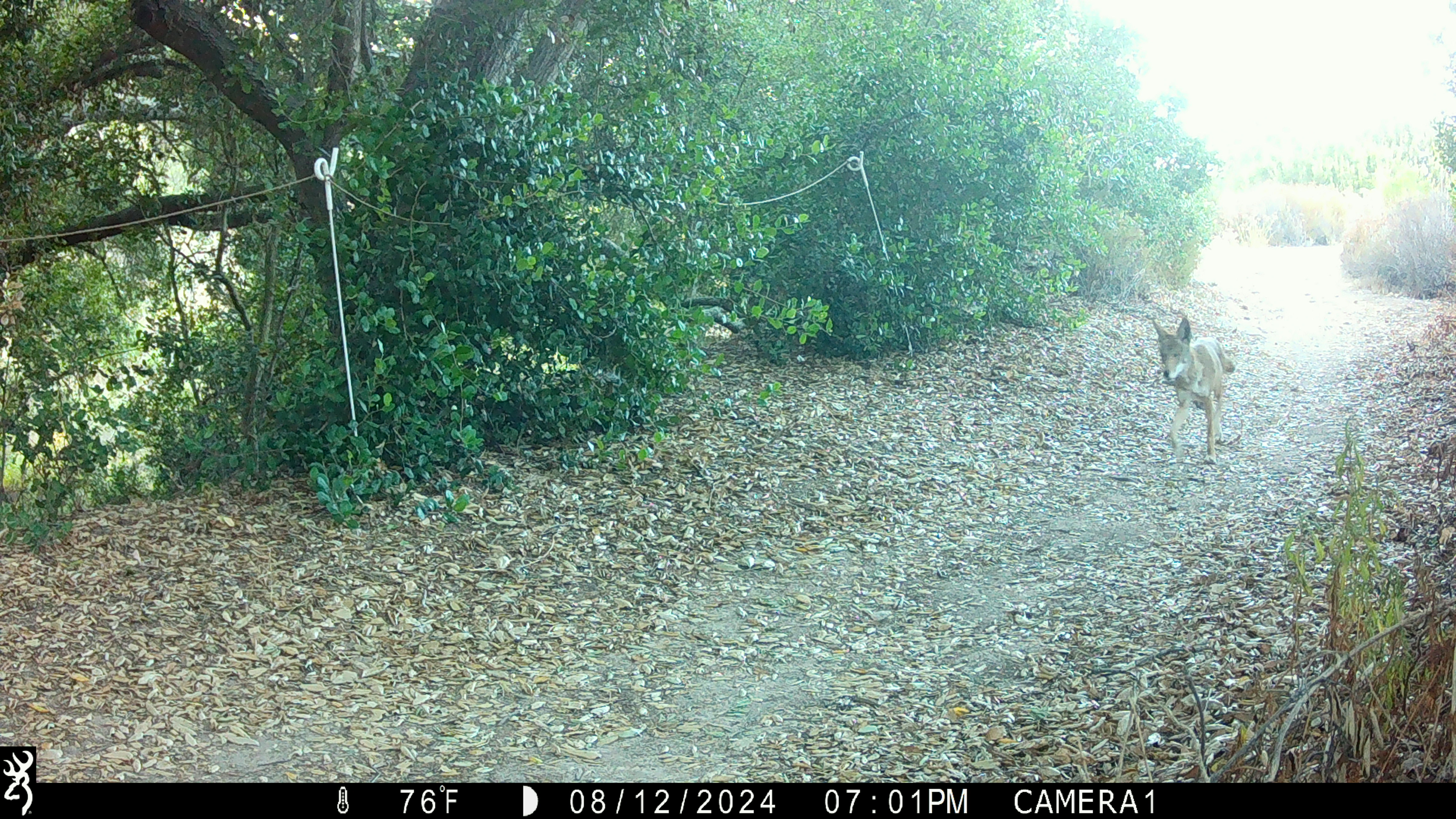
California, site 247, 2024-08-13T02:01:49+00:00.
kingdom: Animalia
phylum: Chordata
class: Mammalia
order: Carnivora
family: Canidae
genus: Canis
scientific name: Canis latrans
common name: coyote